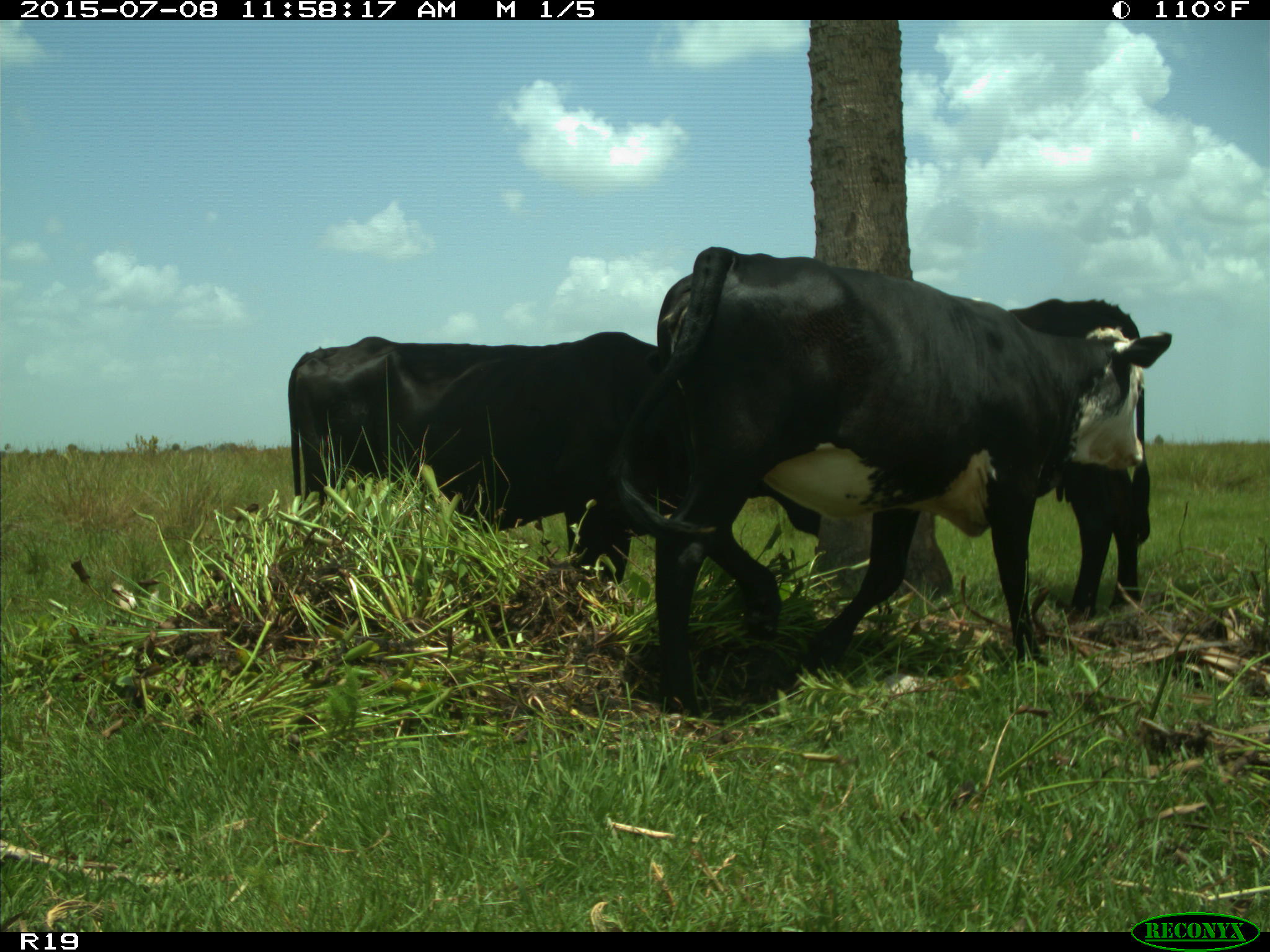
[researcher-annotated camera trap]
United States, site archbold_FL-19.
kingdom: Animalia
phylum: Chordata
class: Mammalia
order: Artiodactyla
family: Bovidae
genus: Bos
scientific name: Bos taurus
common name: domestic cow